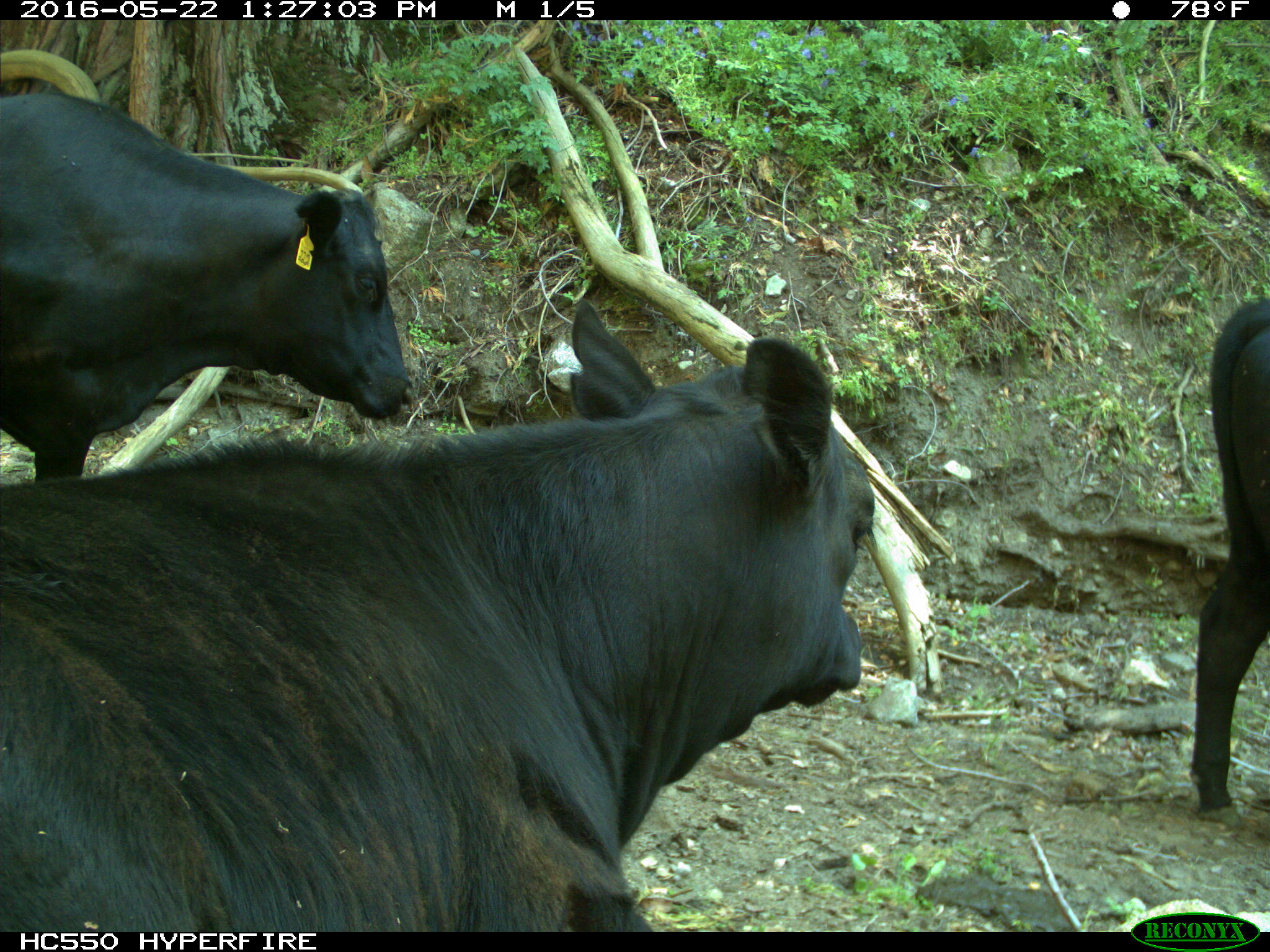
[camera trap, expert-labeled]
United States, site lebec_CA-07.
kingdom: Animalia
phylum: Chordata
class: Mammalia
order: Artiodactyla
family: Bovidae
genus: Bos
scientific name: Bos taurus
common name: domestic cow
Bos taurus (domestic cow).